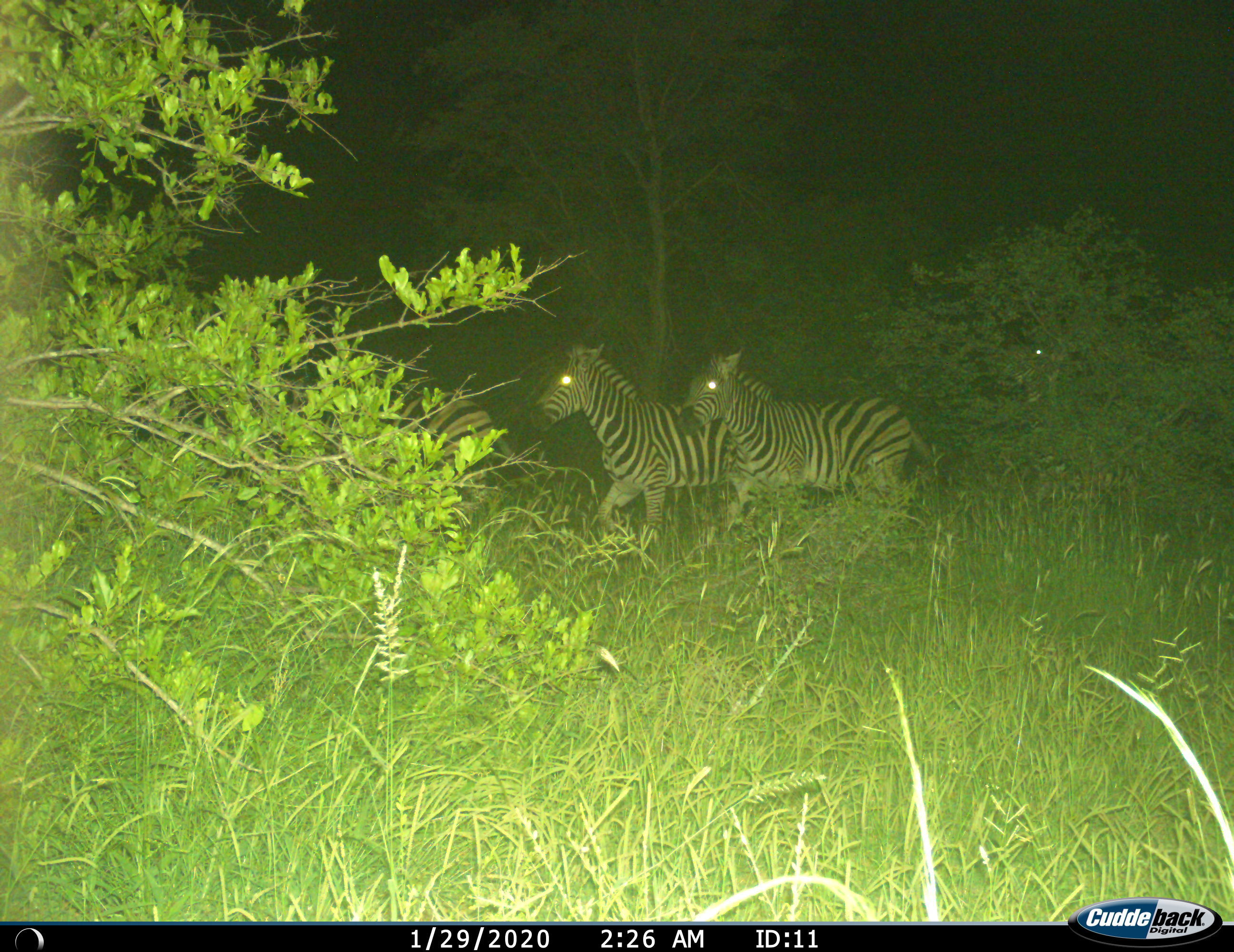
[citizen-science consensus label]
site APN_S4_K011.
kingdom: Animalia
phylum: Chordata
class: Mammalia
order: Perissodactyla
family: Equidae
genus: Equus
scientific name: Equus quagga burchellii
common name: burchell's zebra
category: zebraburchells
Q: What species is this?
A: Zebraburchells (burchell's zebra) (Equus quagga burchellii).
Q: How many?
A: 3.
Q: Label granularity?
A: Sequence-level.